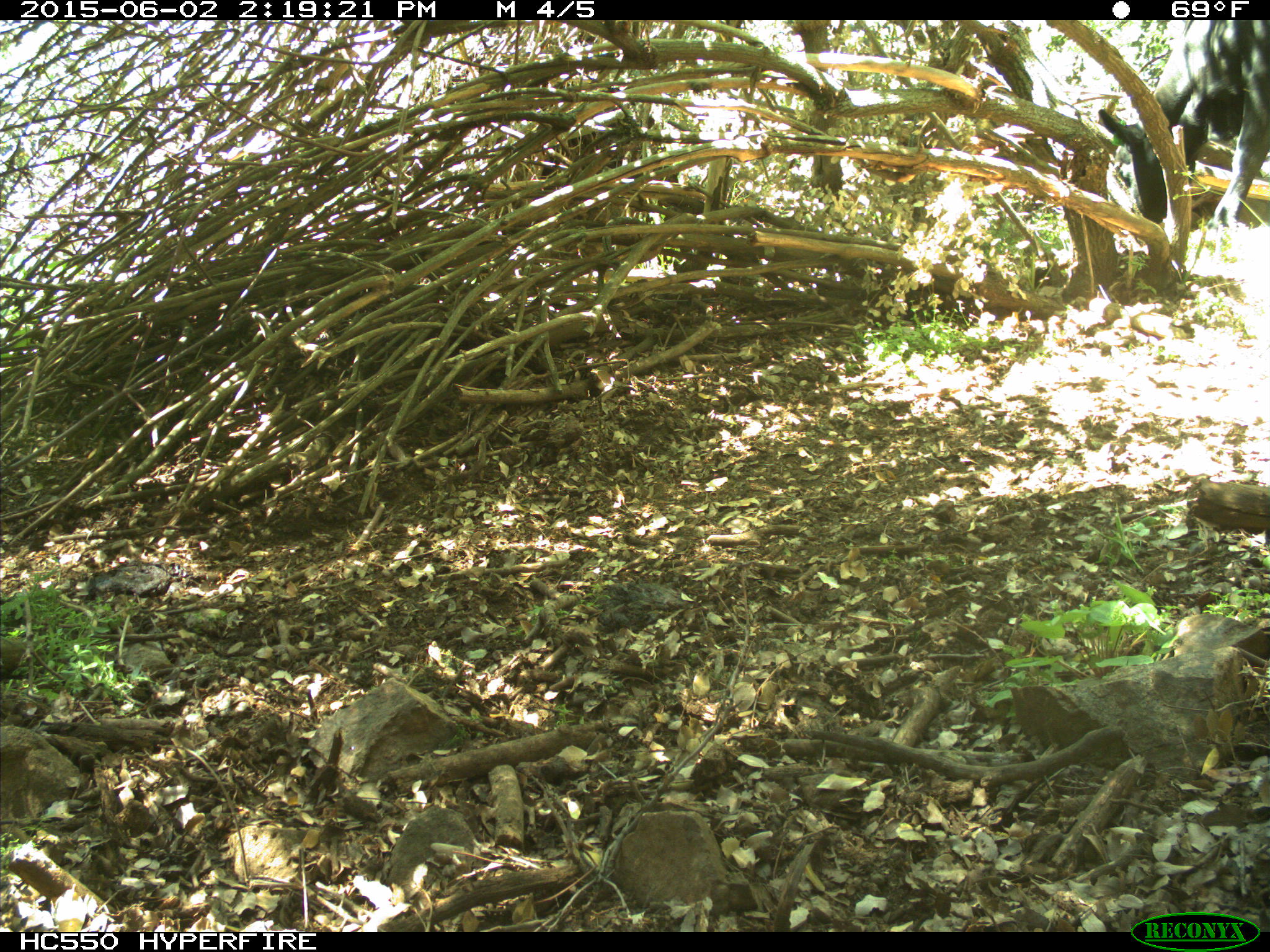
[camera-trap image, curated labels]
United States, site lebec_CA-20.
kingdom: Animalia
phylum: Chordata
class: Mammalia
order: Artiodactyla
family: Bovidae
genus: Bos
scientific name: Bos taurus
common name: domestic cow